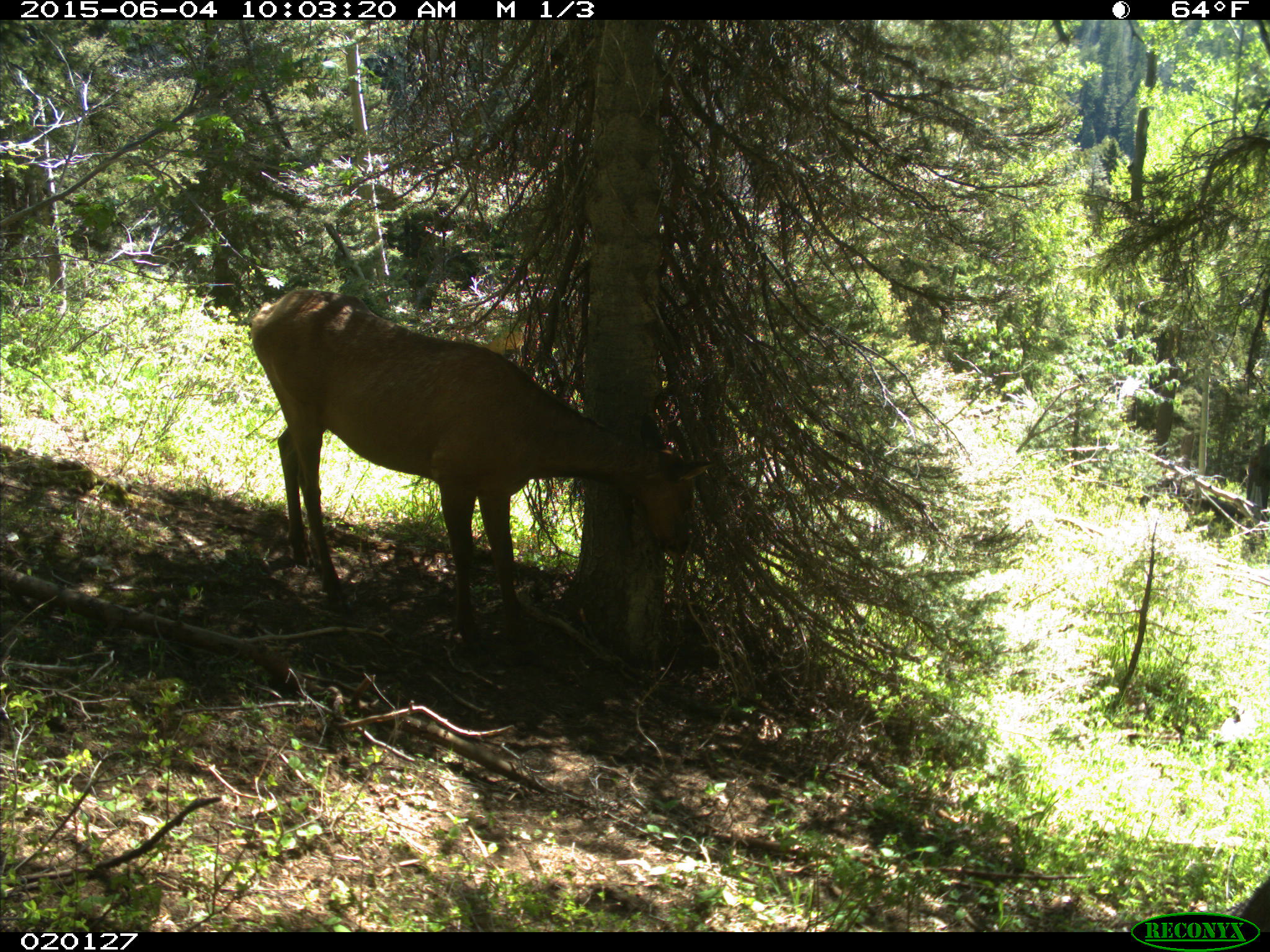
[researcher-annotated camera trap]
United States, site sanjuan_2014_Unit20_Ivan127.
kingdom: Animalia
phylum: Chordata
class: Mammalia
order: Artiodactyla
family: Cervidae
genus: Cervus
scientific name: Cervus elaphus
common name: red deer